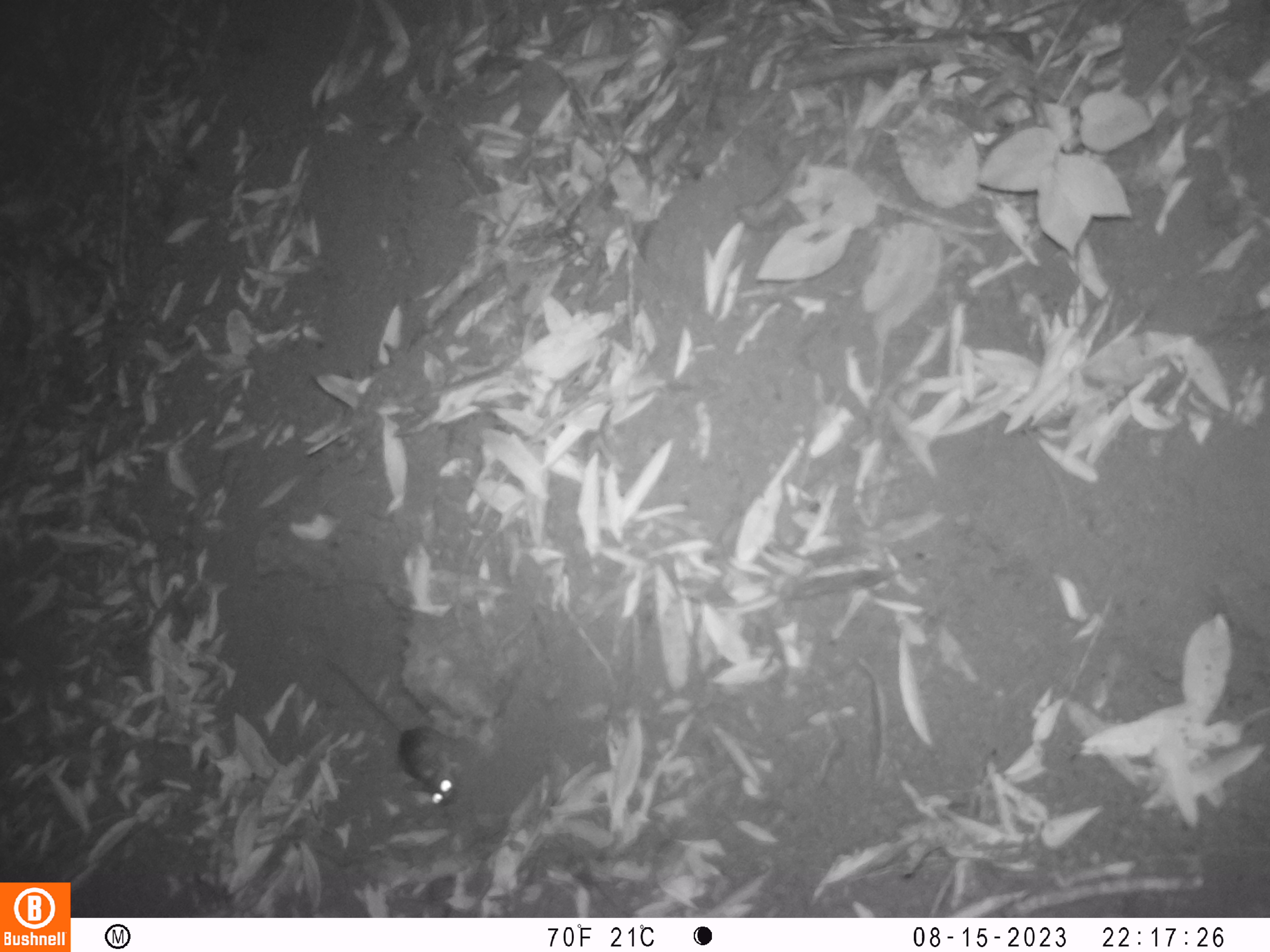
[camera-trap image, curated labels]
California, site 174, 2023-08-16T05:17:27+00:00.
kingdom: Animalia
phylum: Chordata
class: Mammalia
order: Rodentia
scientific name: Rodentia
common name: mouse or rat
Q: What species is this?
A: Mouse or rat (Rodentia).